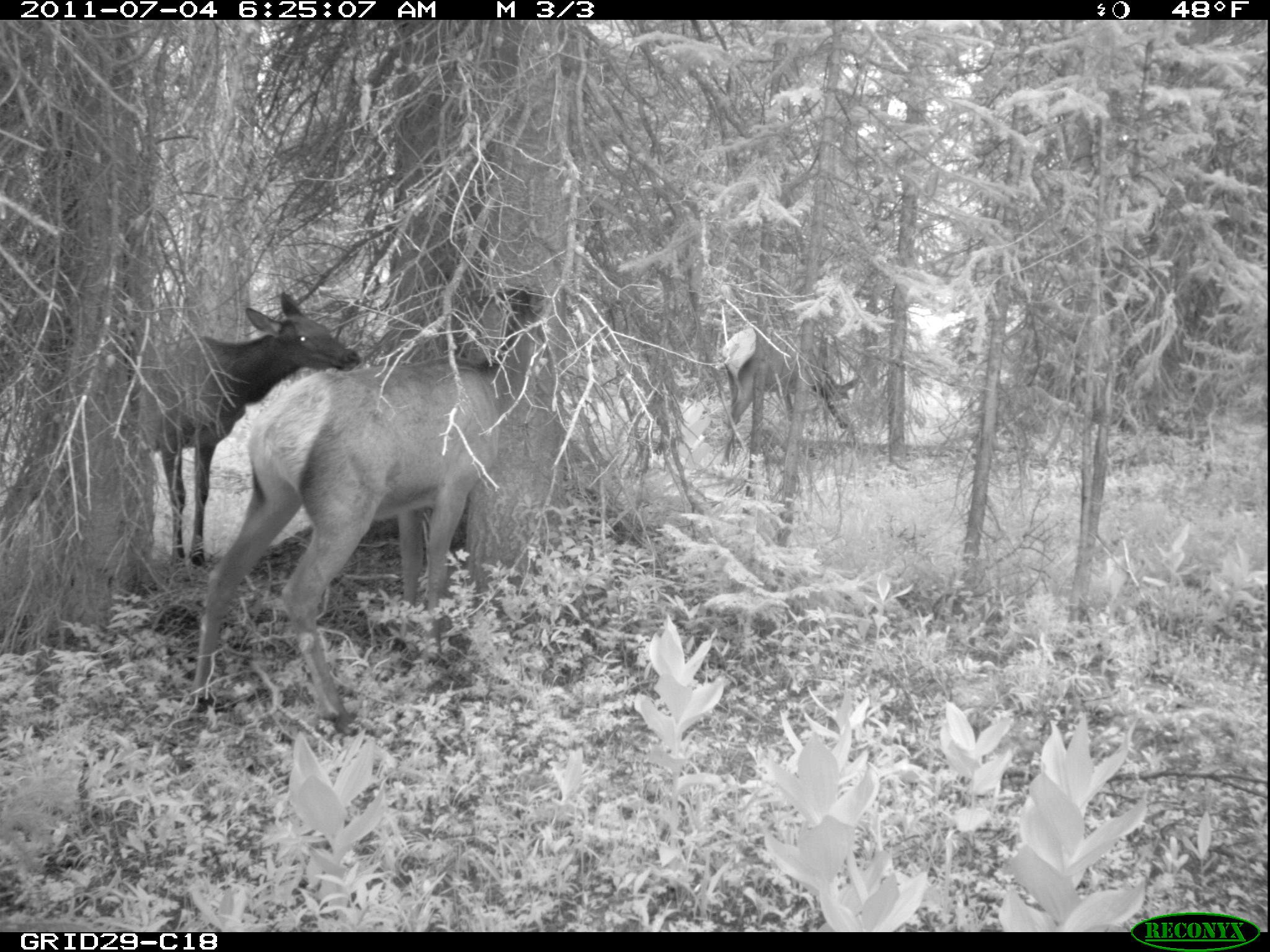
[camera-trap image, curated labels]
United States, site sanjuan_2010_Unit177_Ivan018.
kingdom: Animalia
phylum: Chordata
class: Mammalia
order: Artiodactyla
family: Cervidae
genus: Cervus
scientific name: Cervus elaphus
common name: red deer